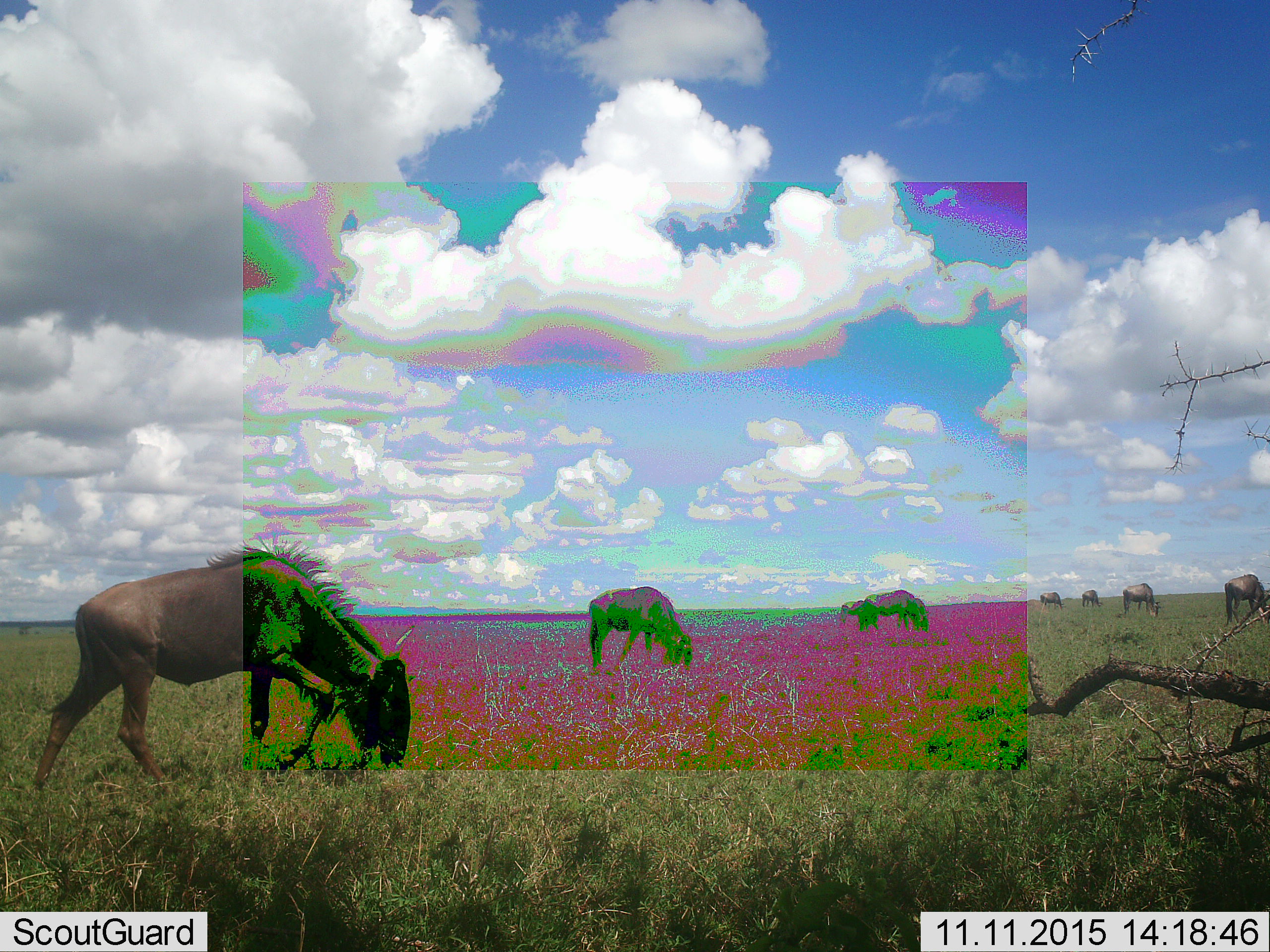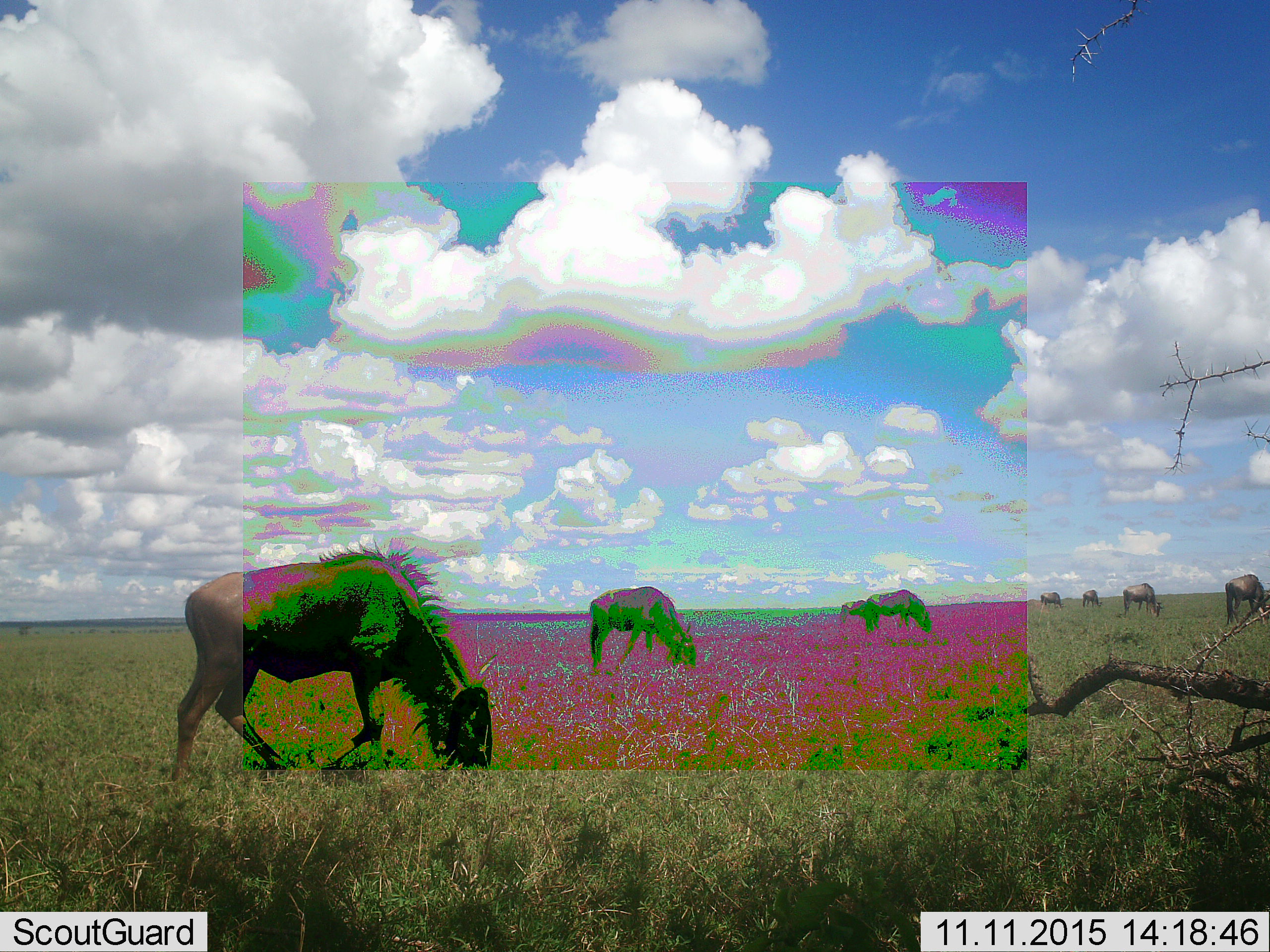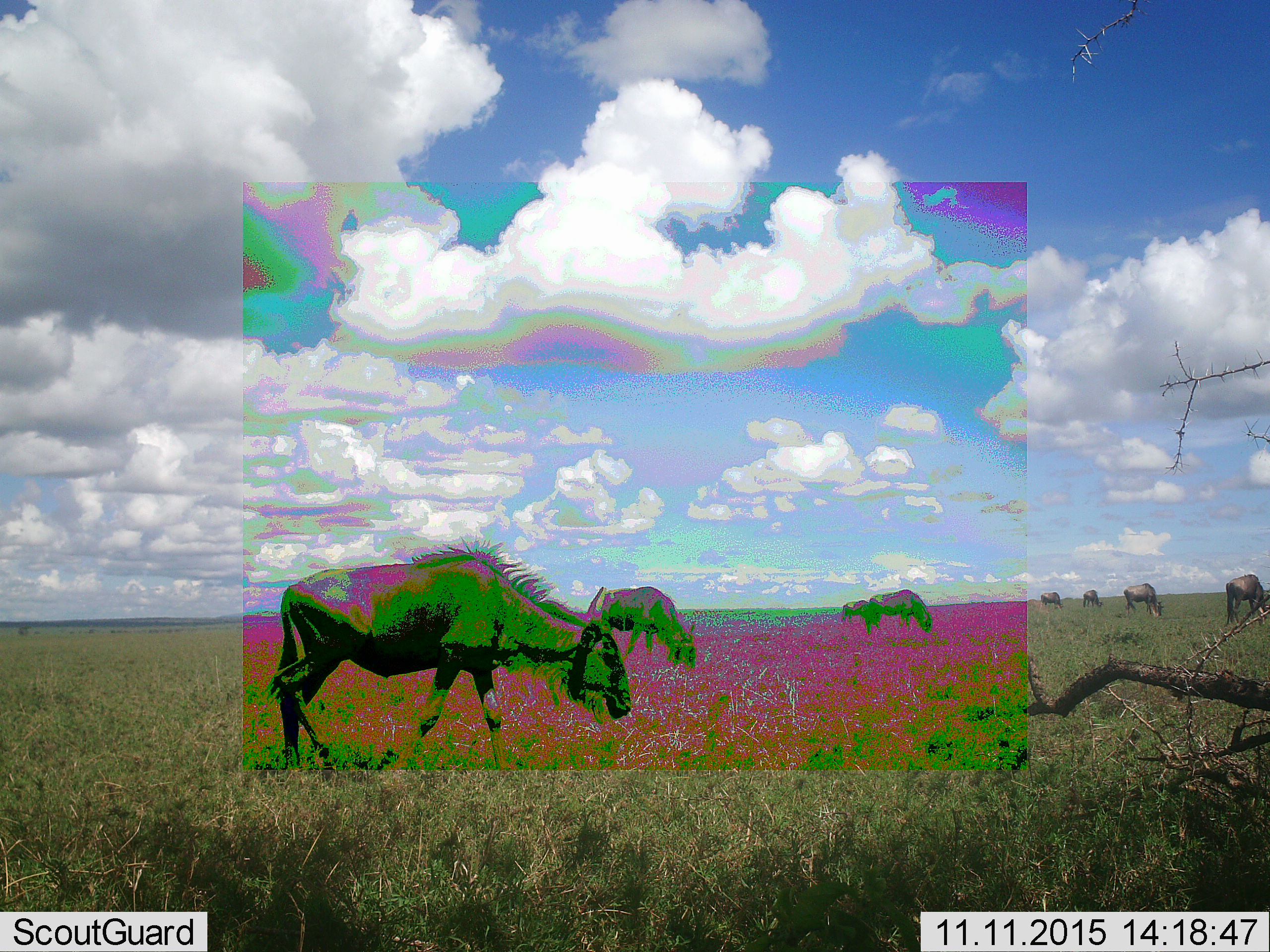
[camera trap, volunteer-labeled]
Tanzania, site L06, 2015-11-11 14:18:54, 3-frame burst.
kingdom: Animalia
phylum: Chordata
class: Mammalia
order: Artiodactyla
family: Bovidae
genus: Connochaetes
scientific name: Connochaetes taurinus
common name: blue wildebeest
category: wildebeest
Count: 8.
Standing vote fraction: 50%.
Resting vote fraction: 0%.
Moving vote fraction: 50%.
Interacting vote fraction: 0%.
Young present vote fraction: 0%.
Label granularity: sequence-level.